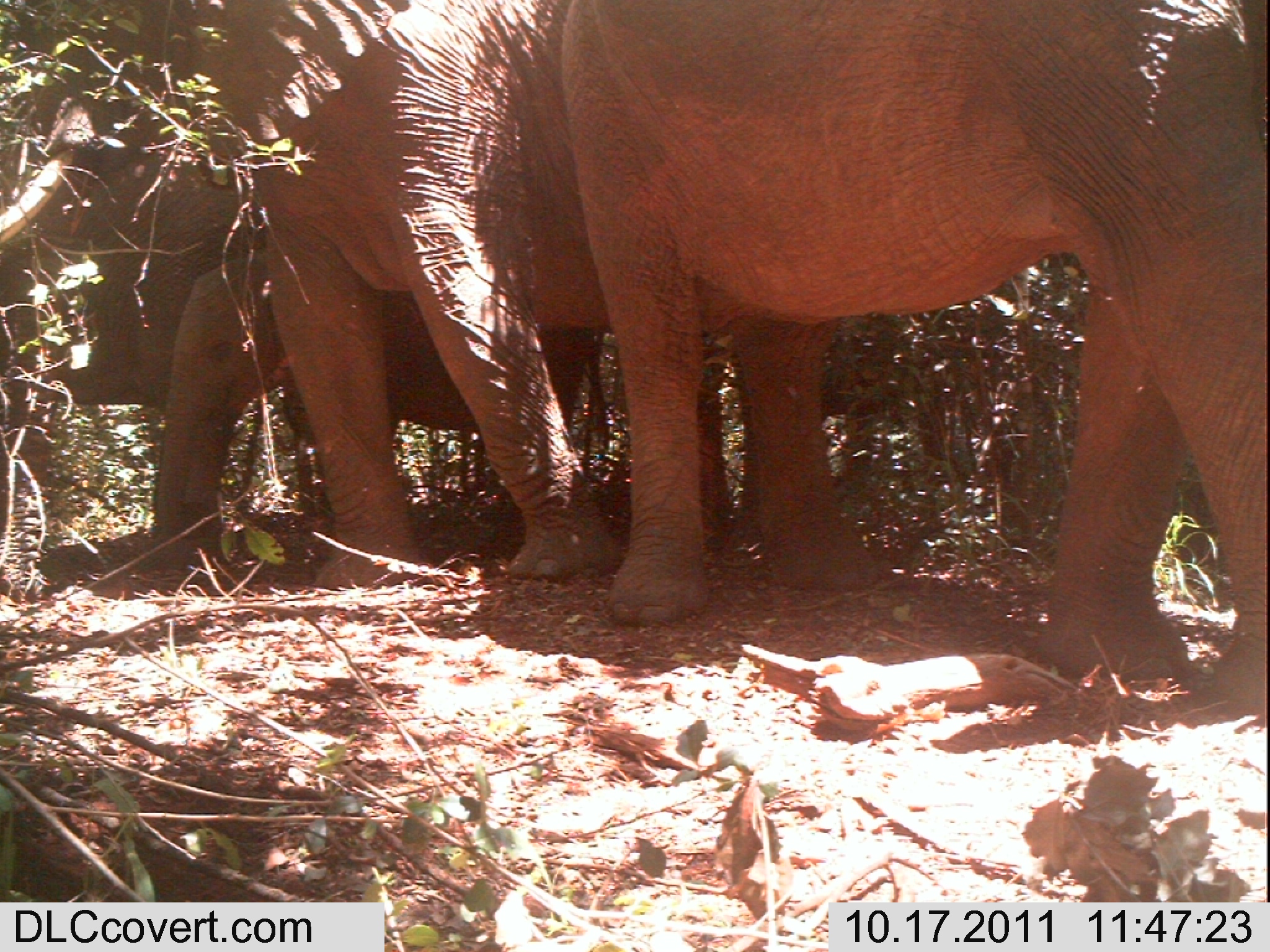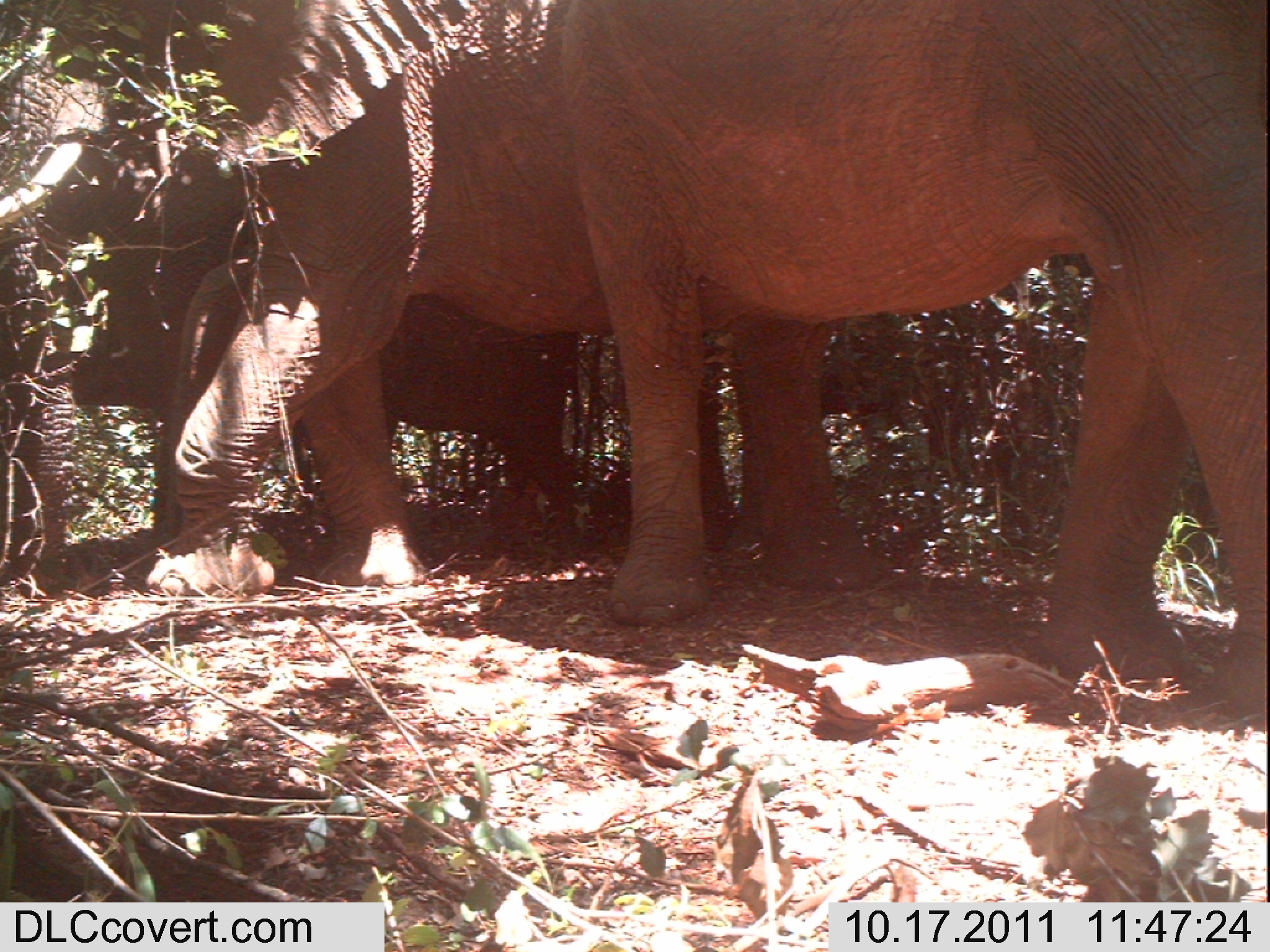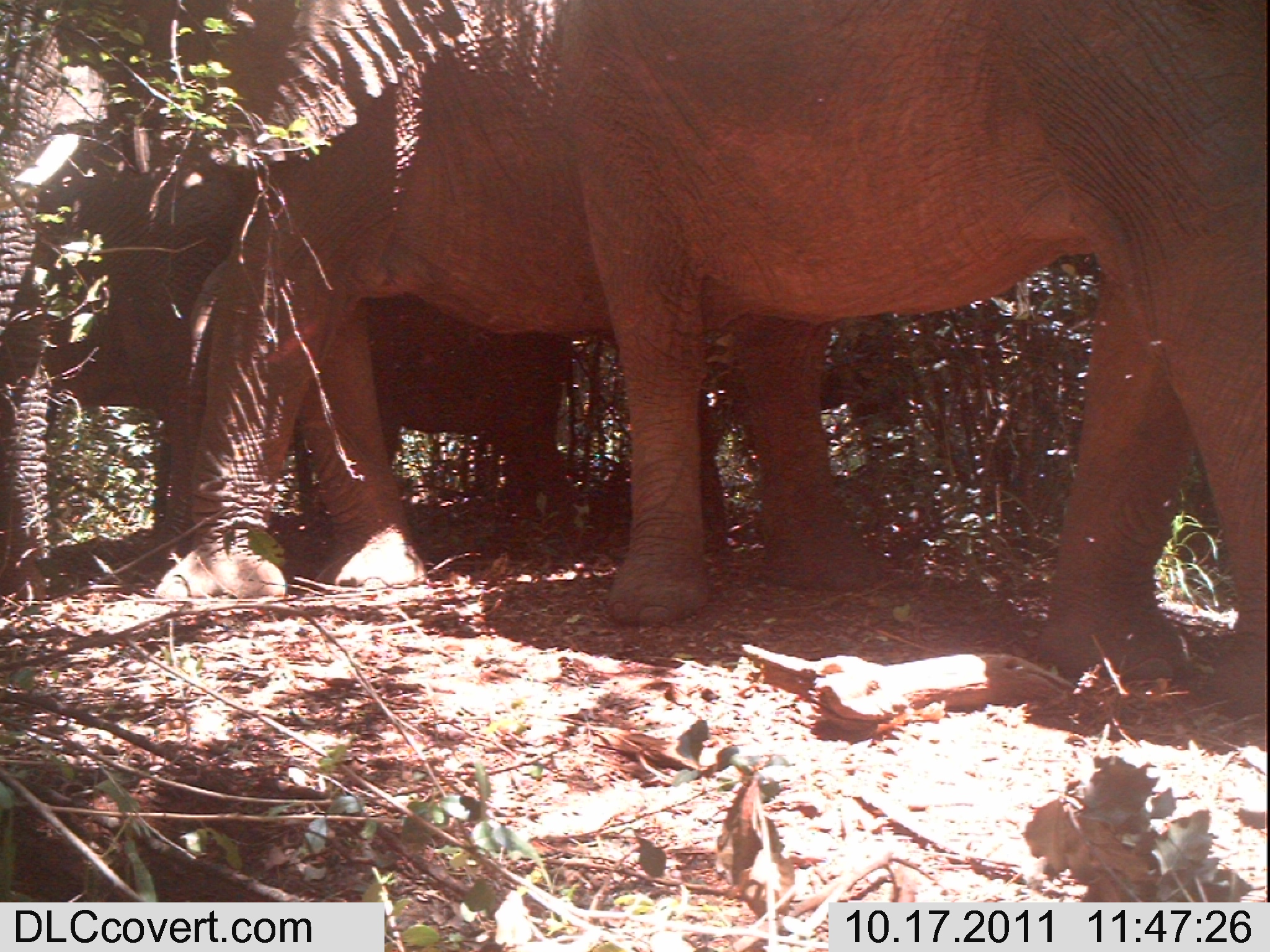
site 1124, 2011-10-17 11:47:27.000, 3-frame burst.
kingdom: Animalia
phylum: Chordata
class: Mammalia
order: Proboscidea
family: Elephantidae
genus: Loxodonta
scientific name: Loxodonta africana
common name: african bush elephant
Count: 4.